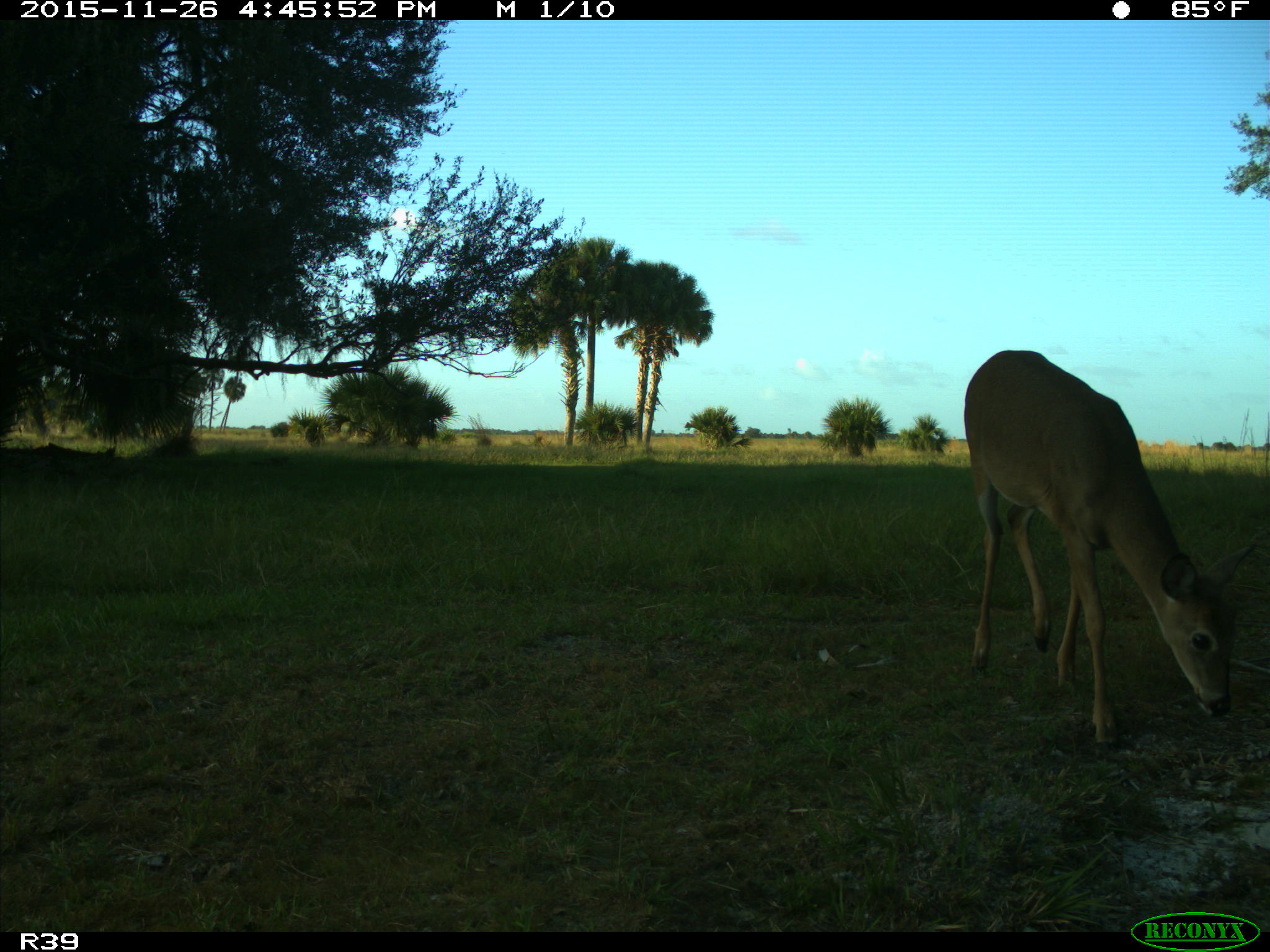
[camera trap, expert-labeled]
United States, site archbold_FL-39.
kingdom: Animalia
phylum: Chordata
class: Mammalia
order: Artiodactyla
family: Cervidae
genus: Odocoileus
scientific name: Odocoileus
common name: deer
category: unidentified deer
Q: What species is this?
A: Unidentified deer (deer) (Odocoileus).